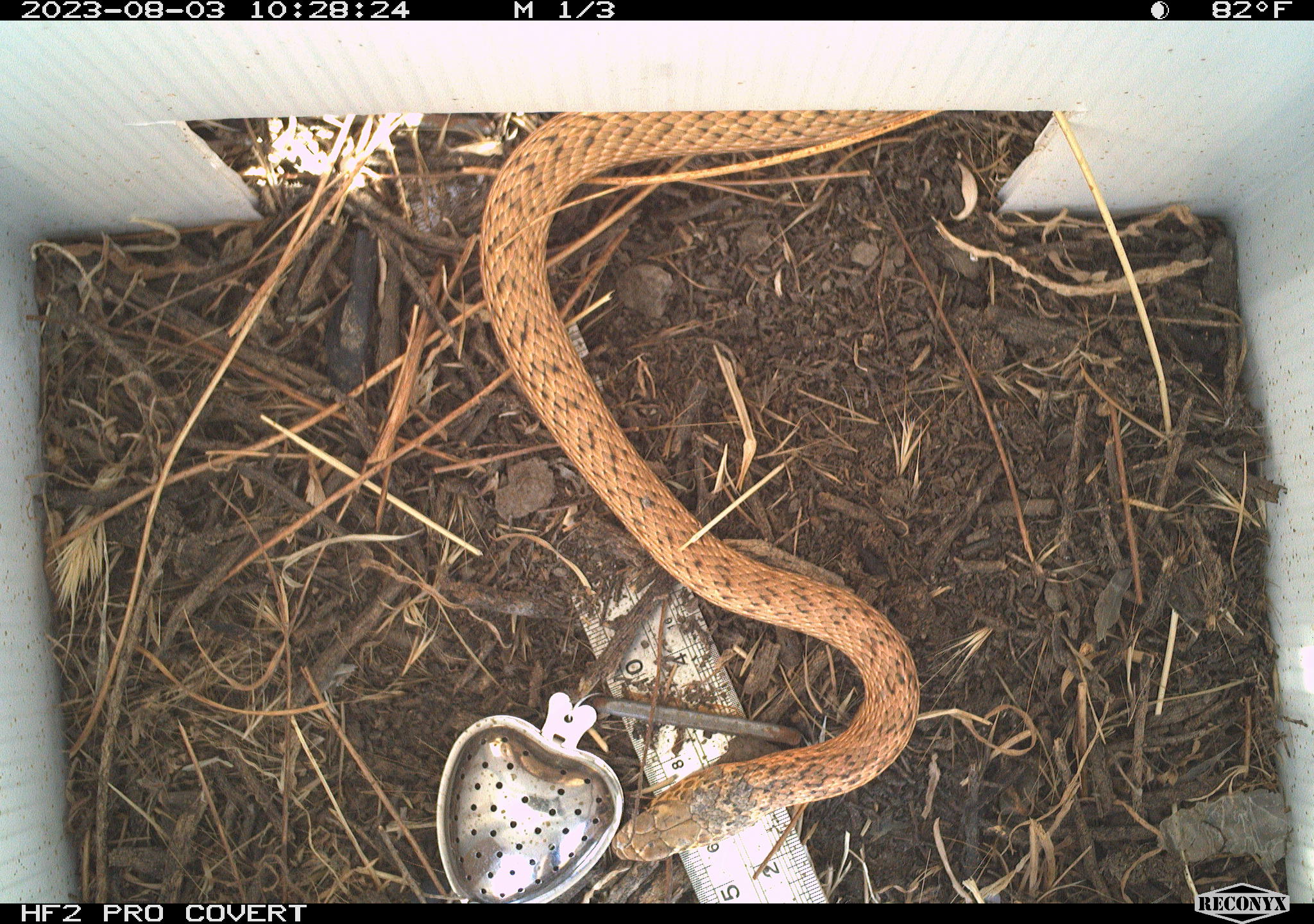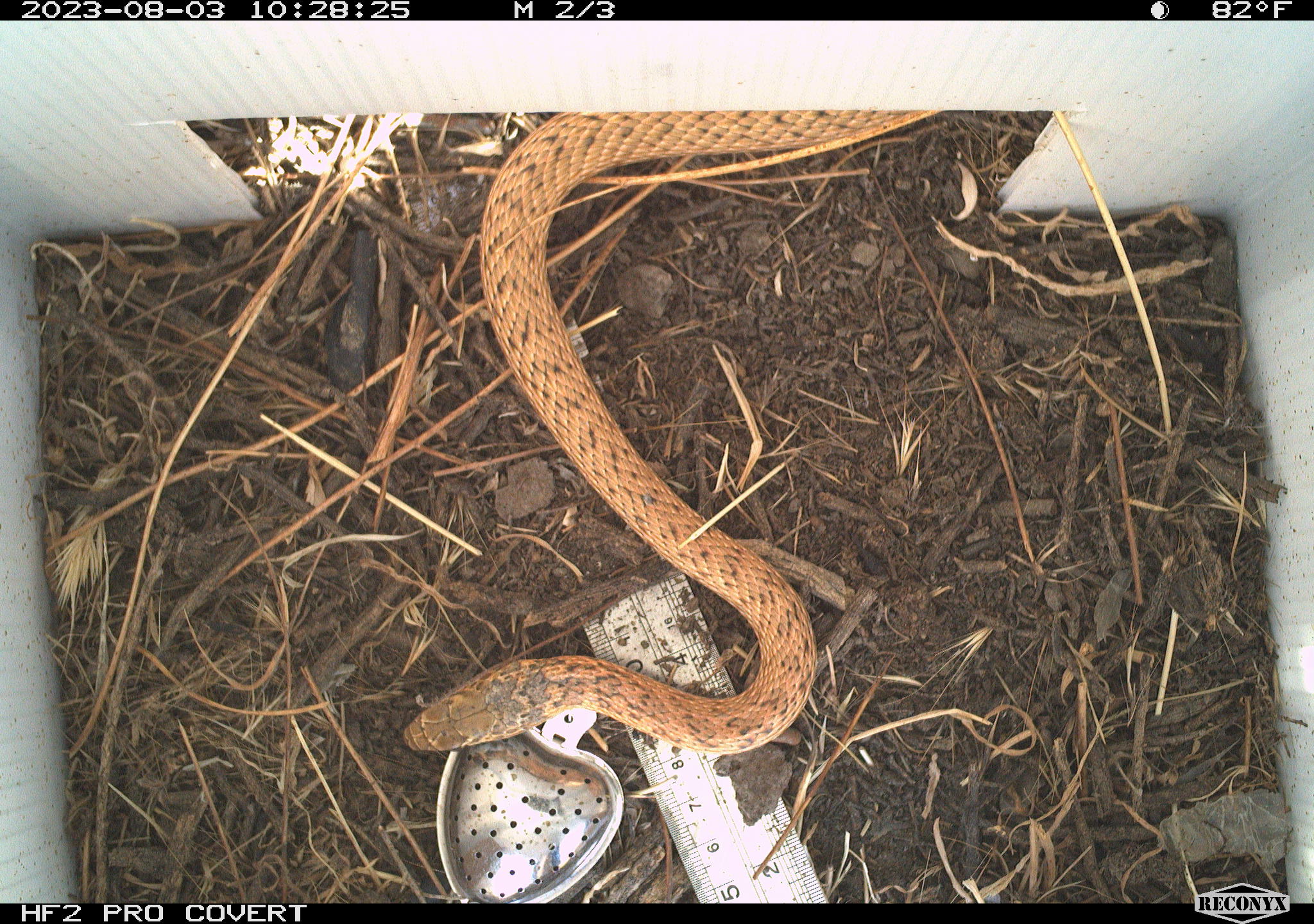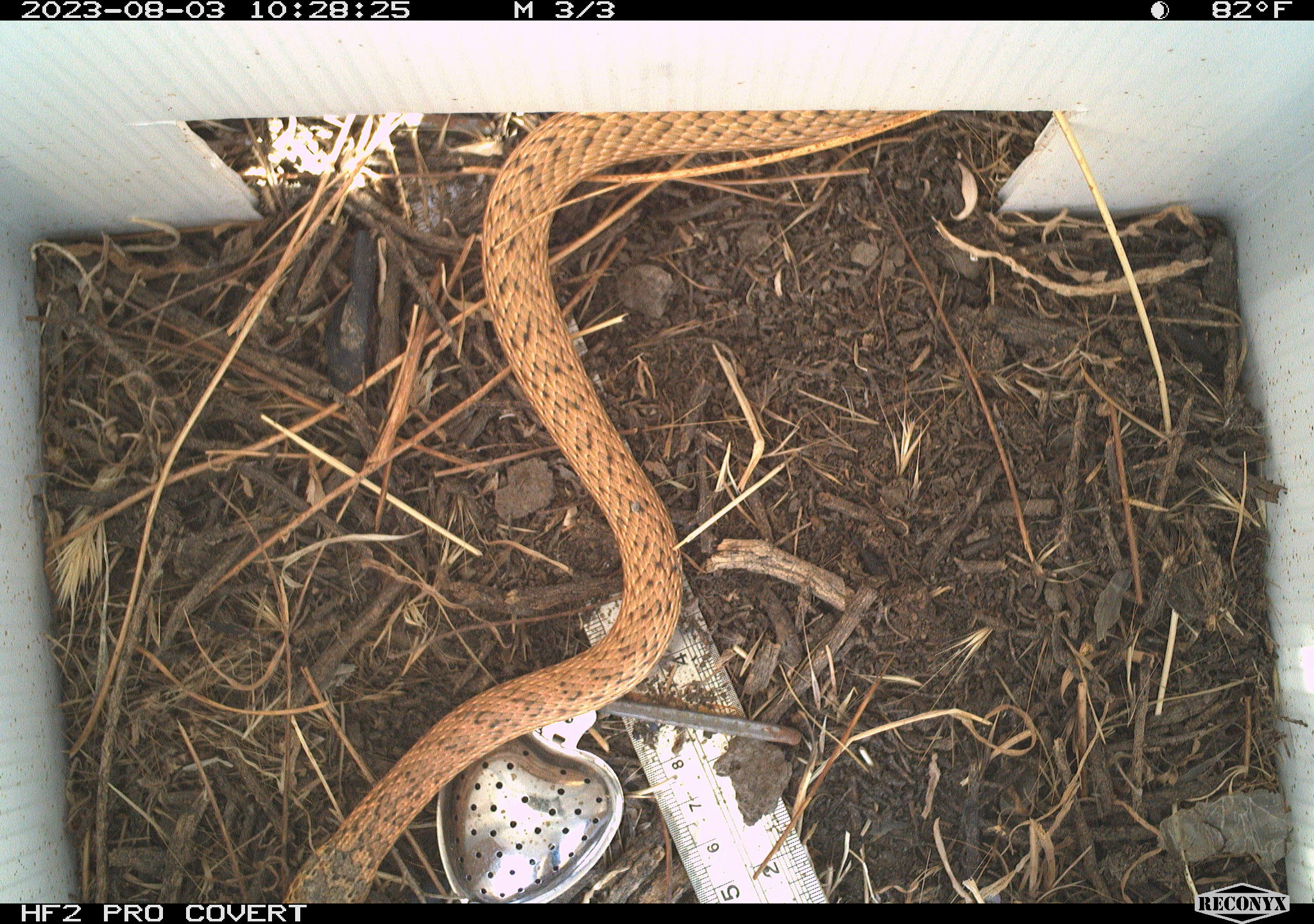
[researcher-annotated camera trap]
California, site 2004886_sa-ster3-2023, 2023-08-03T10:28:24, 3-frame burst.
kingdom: Animalia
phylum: Chordata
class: Reptilia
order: Squamata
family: Colubridae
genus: Masticophis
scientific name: Masticophis flagellum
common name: coachwhip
Coachwhip (Masticophis flagellum).